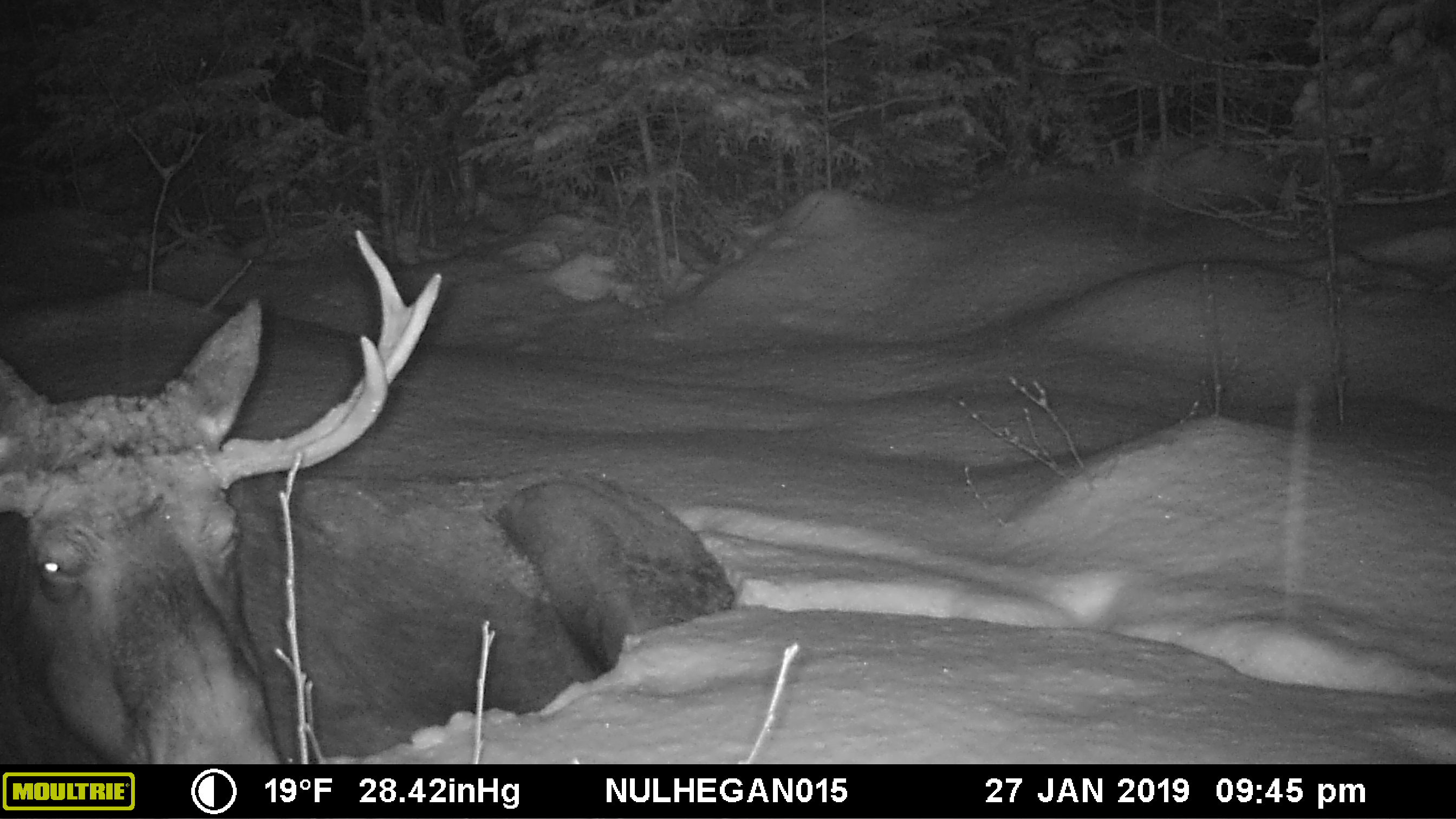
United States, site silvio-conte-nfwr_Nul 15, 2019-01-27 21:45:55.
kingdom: Animalia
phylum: Chordata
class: Mammalia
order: Artiodactyla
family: Cervidae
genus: Alces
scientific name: Alces alces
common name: moose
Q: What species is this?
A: Moose (Alces alces).